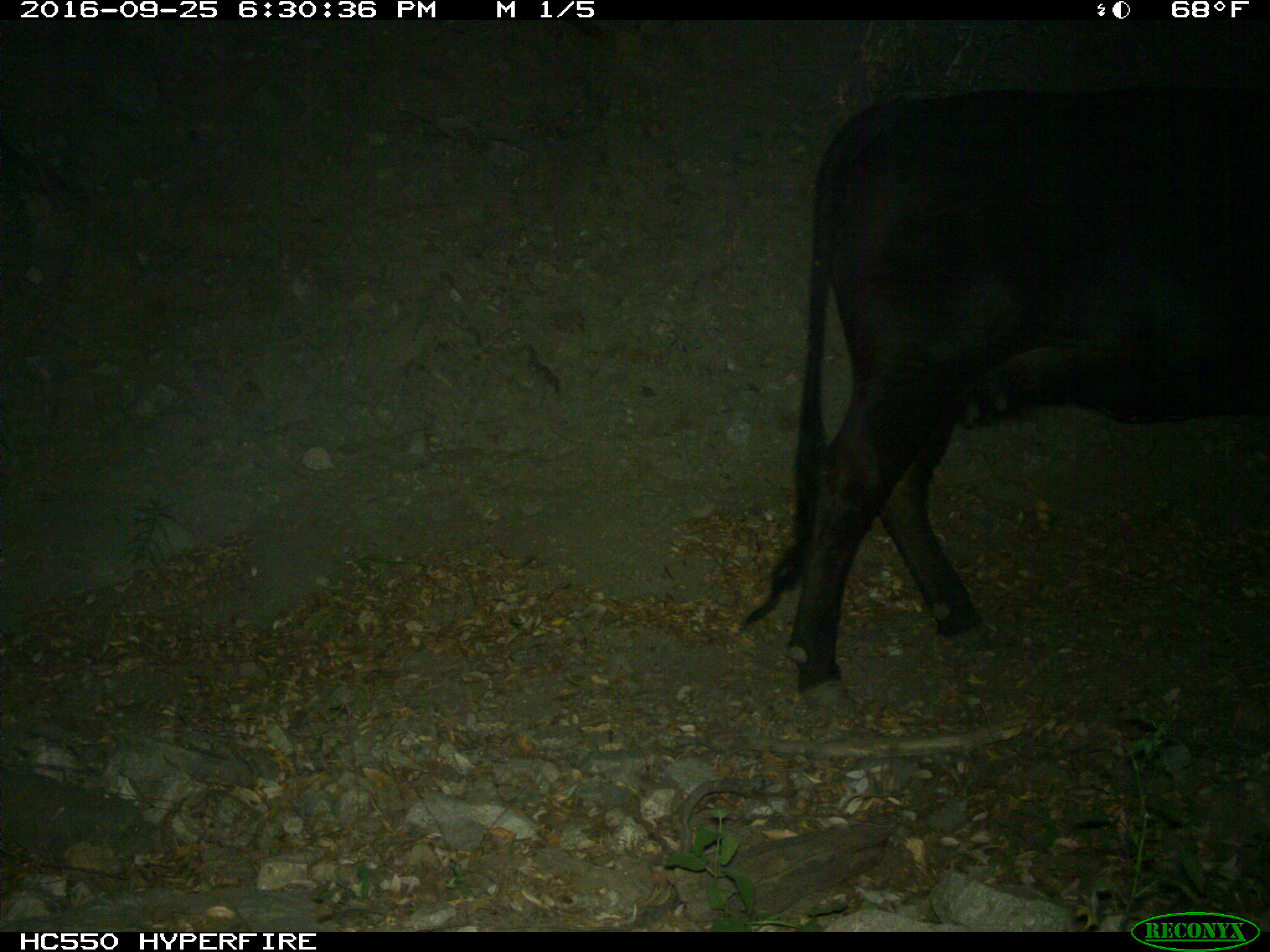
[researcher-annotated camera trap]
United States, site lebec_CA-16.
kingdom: Animalia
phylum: Chordata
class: Mammalia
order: Artiodactyla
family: Bovidae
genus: Bos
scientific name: Bos taurus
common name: domestic cow